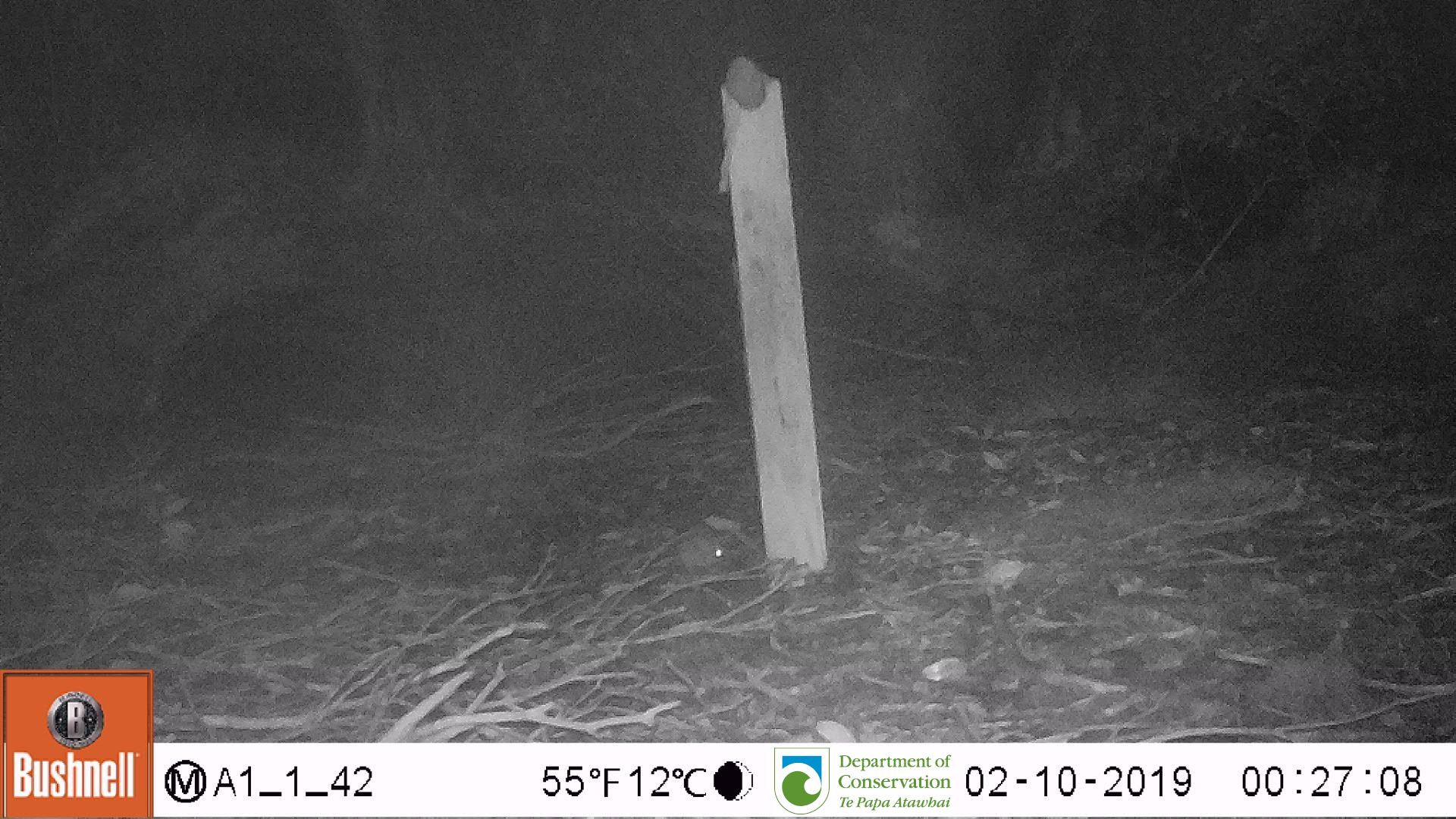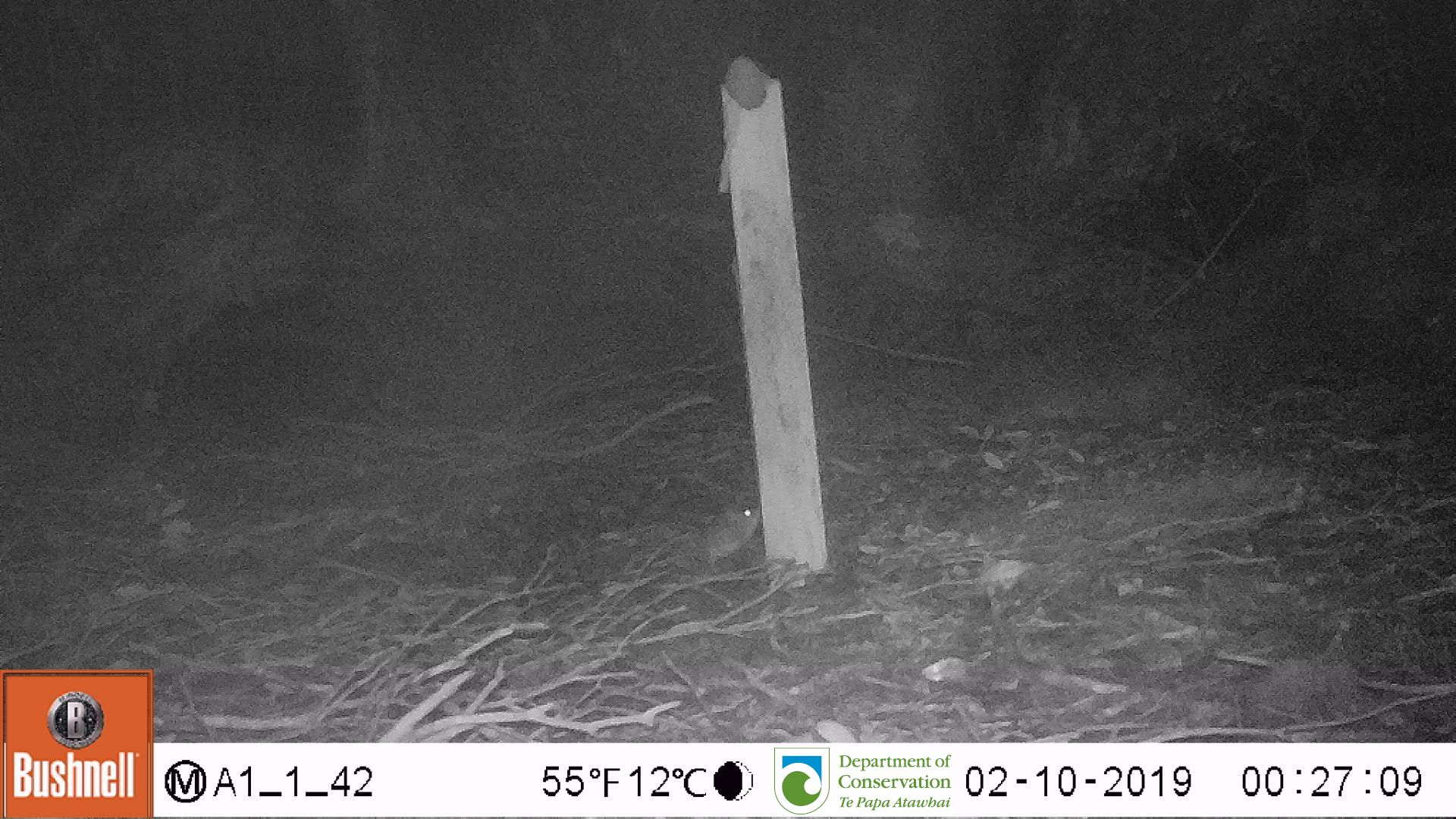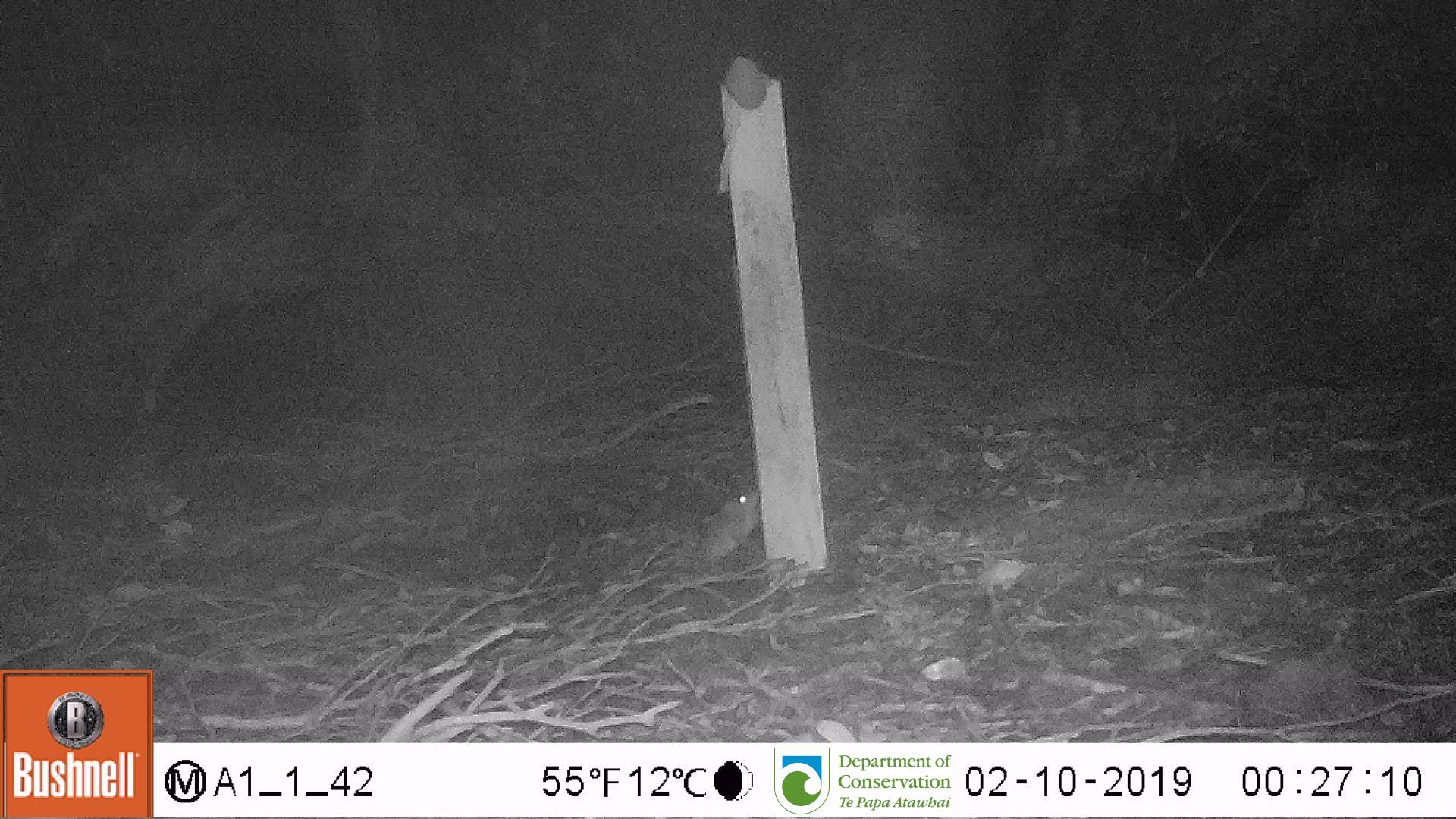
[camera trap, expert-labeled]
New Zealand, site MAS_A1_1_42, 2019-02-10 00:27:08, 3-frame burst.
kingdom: Animalia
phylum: Chordata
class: Mammalia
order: Rodentia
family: Muridae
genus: Mus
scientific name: Mus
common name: mouse